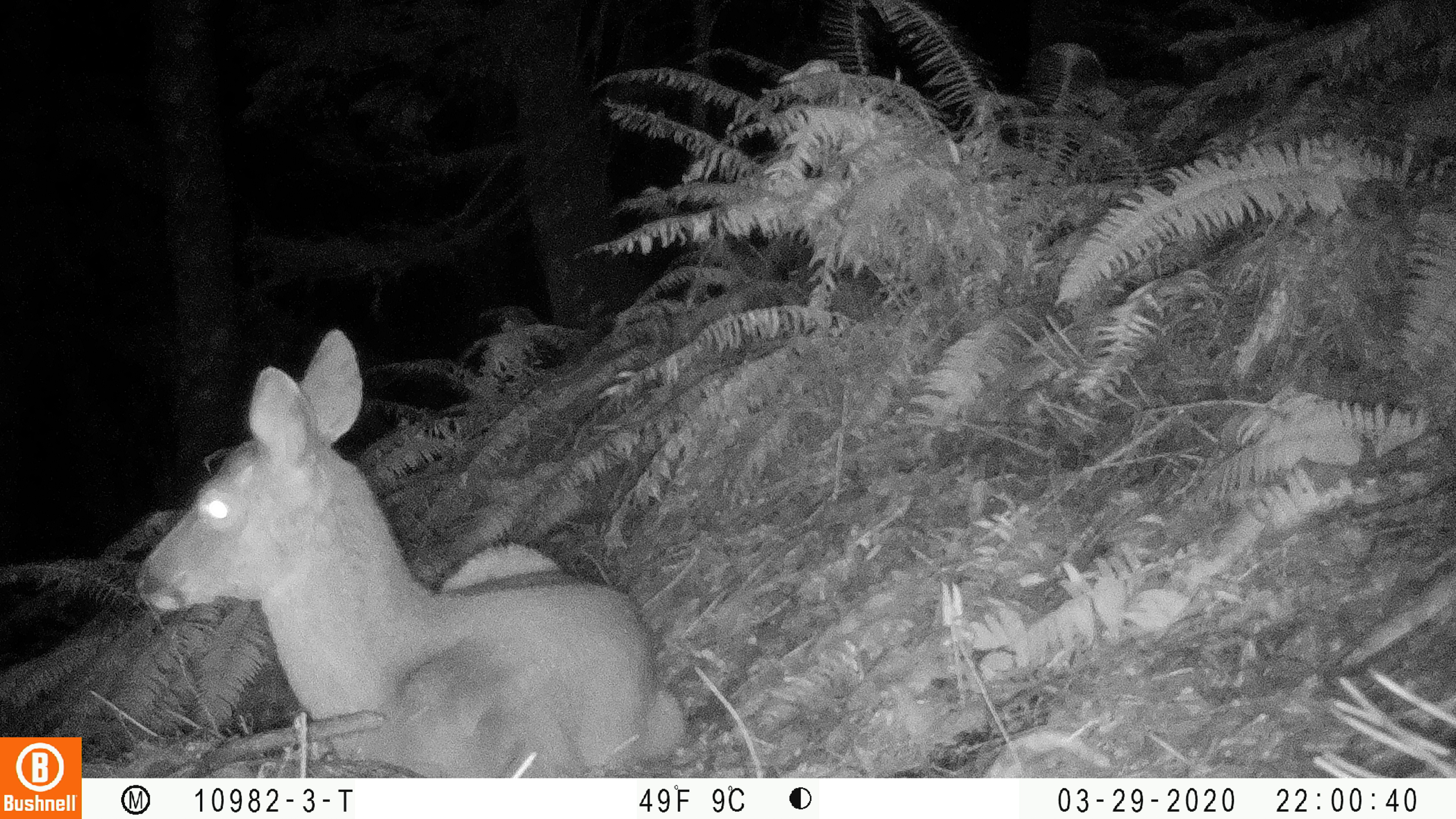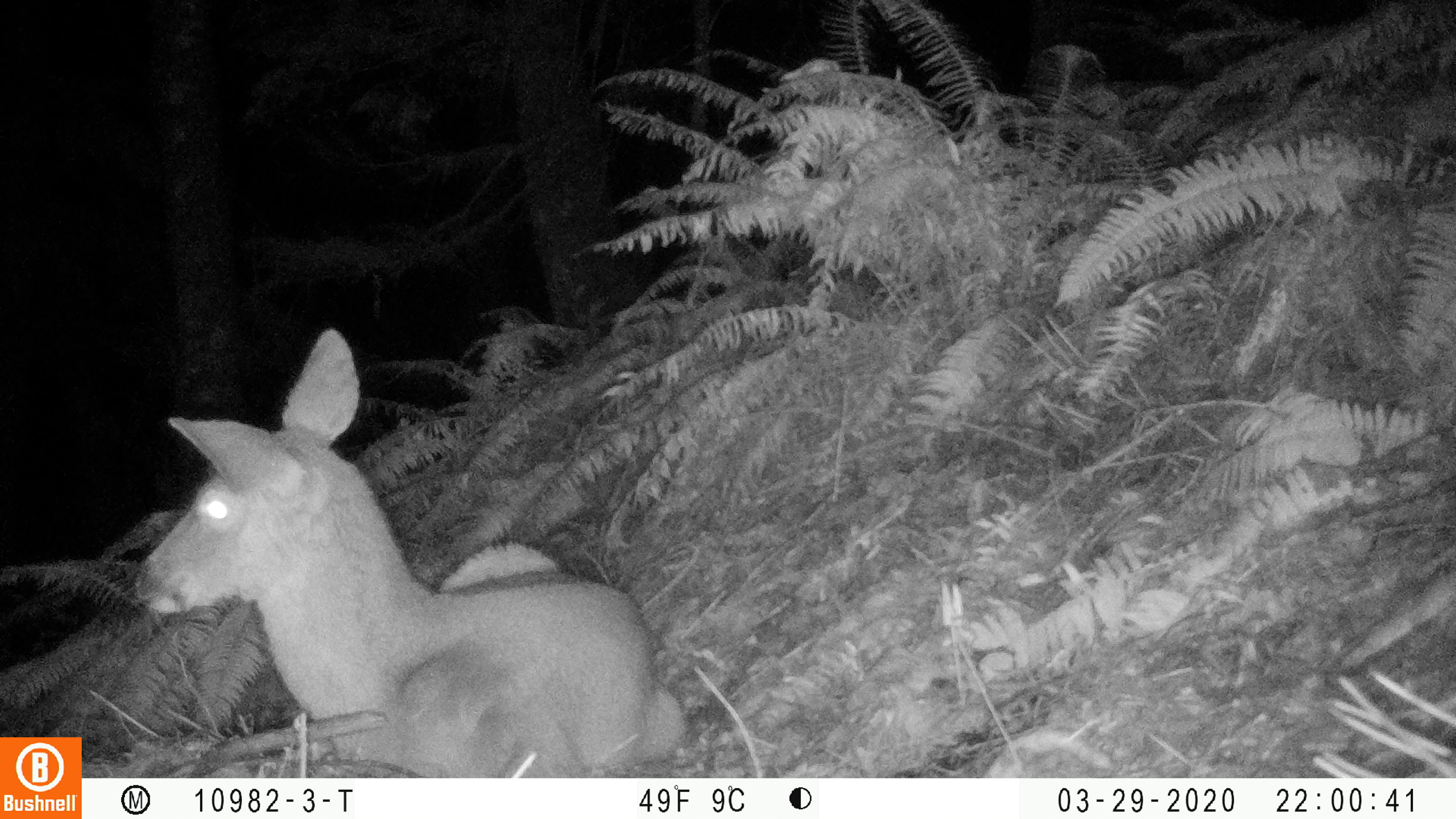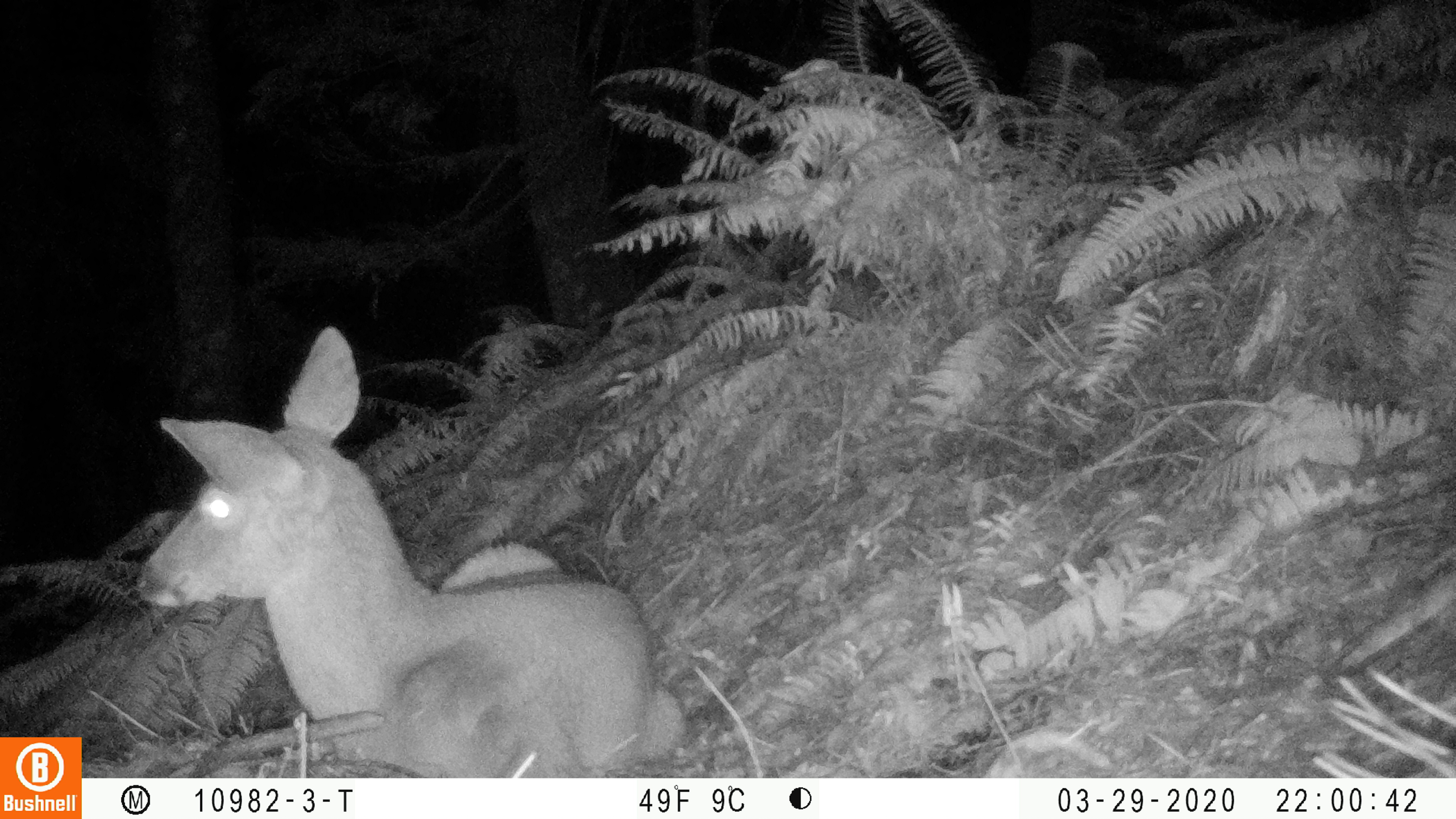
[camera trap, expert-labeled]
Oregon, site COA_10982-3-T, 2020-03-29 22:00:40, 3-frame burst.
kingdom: Animalia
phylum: Chordata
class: Mammalia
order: Artiodactyla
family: Cervidae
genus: Odocoileus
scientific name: Odocoileus hemionus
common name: black-tailed deer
Black-tailed deer (Odocoileus hemionus).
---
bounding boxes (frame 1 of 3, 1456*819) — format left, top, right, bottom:
black-tailed deer: 129, 321, 685, 766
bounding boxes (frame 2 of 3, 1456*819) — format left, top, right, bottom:
black-tailed deer: 129, 321, 690, 770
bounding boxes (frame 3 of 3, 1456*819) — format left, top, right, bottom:
black-tailed deer: 127, 319, 685, 772